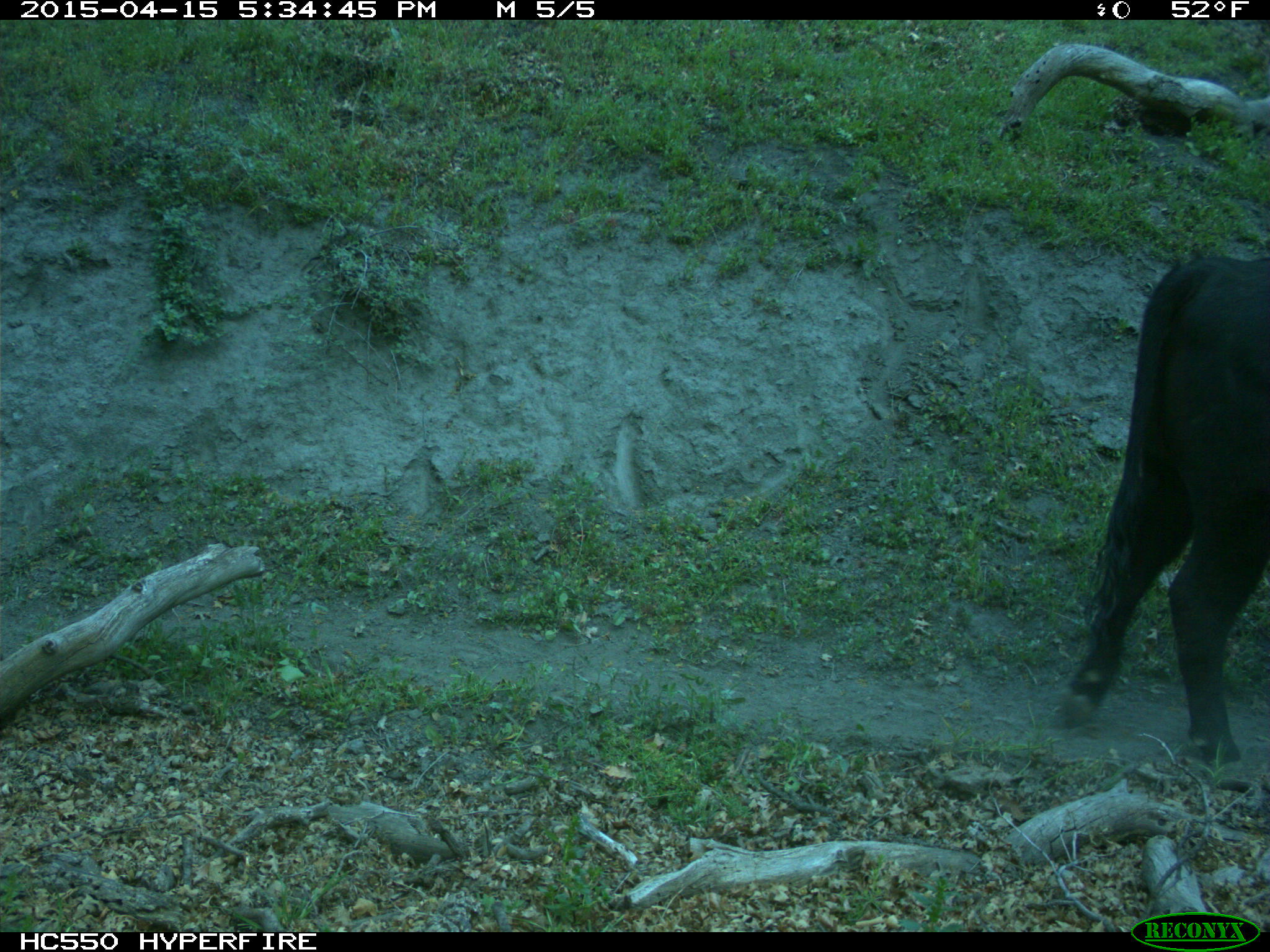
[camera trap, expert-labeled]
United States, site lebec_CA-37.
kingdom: Animalia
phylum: Chordata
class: Mammalia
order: Artiodactyla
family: Bovidae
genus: Bos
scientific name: Bos taurus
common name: domestic cow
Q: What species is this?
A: Bos taurus (domestic cow).